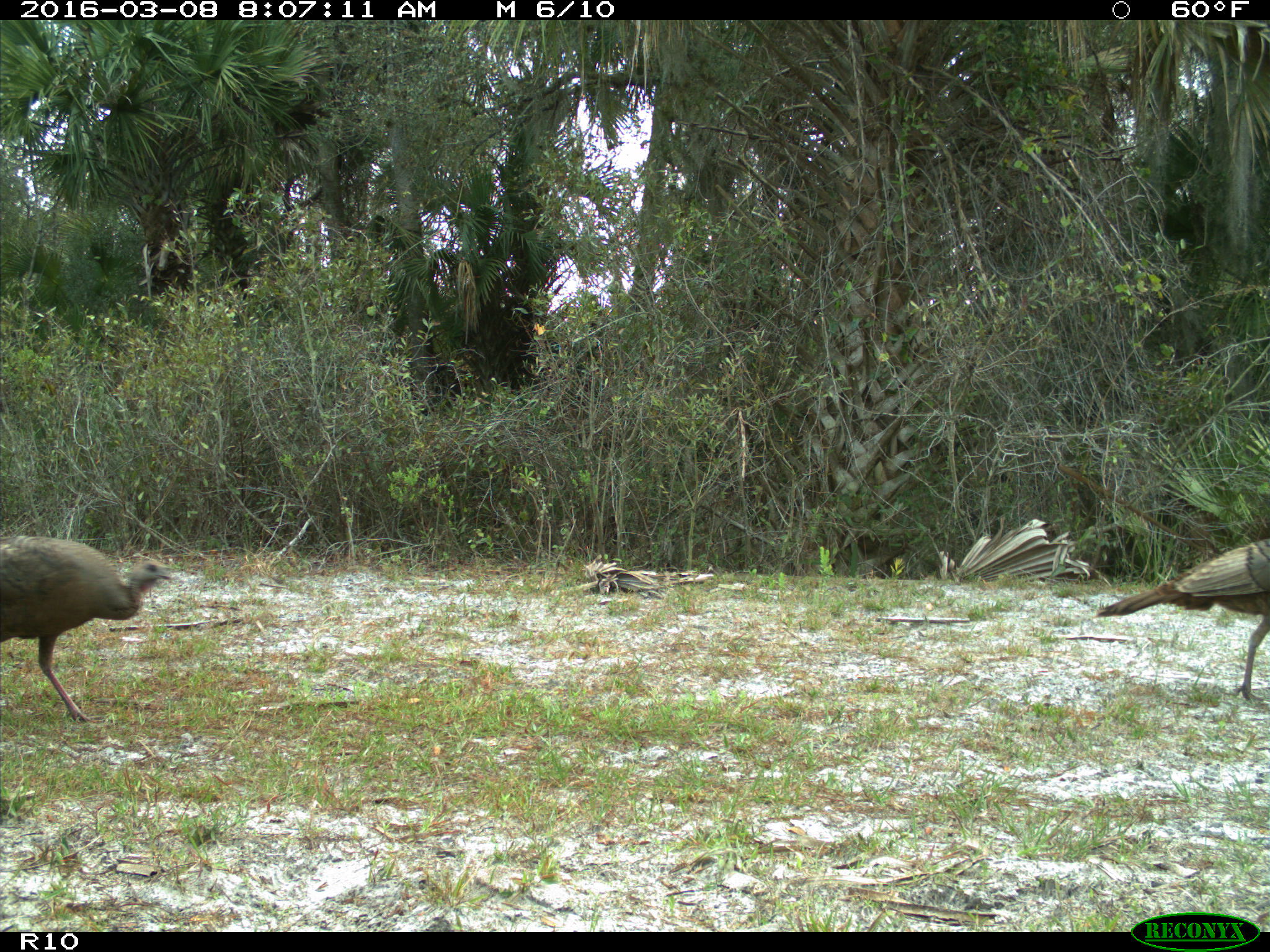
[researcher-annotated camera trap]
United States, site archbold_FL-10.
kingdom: Animalia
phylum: Chordata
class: Aves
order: Galliformes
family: Phasianidae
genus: Meleagris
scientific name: Meleagris gallopavo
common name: wild turkey